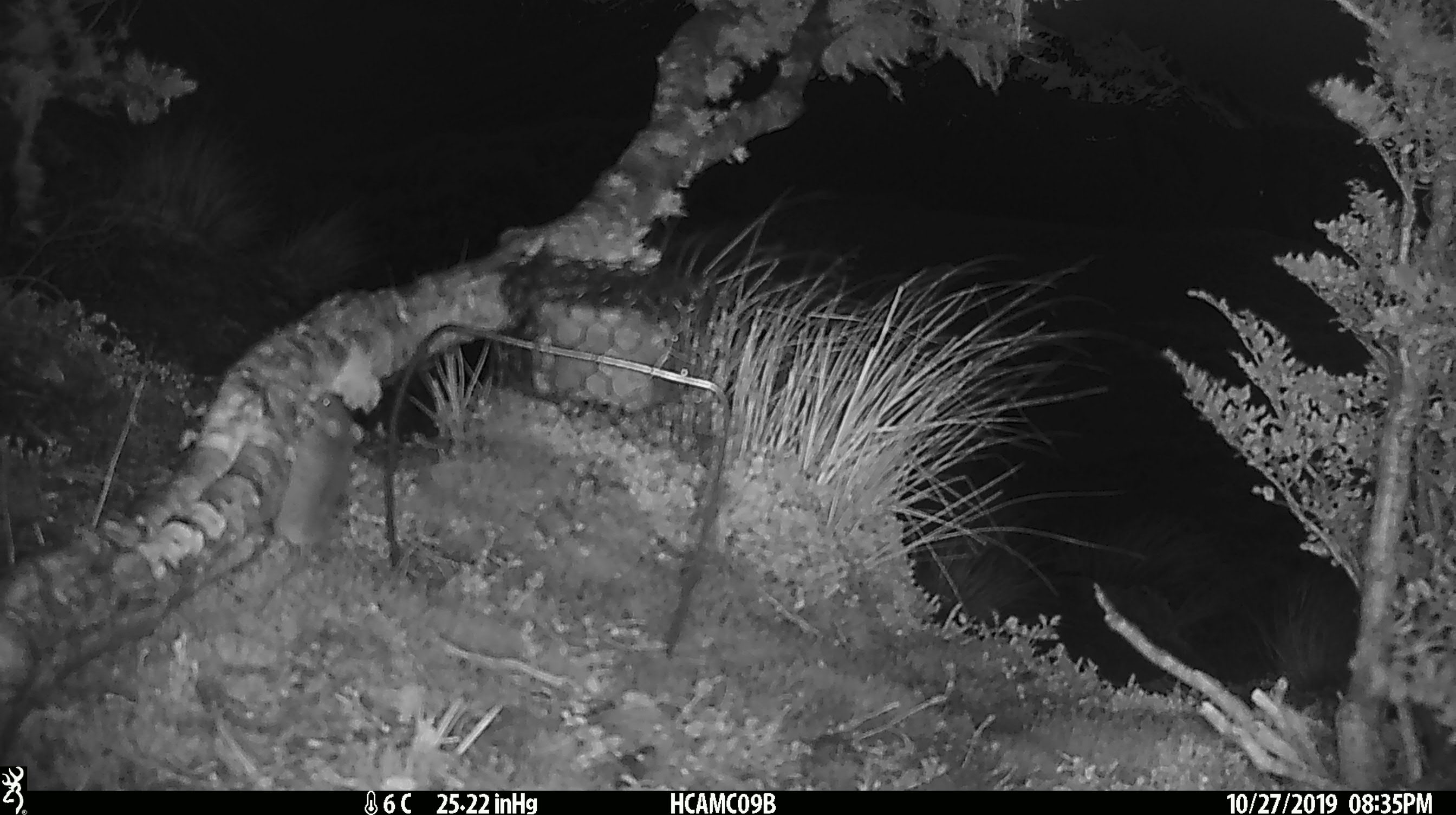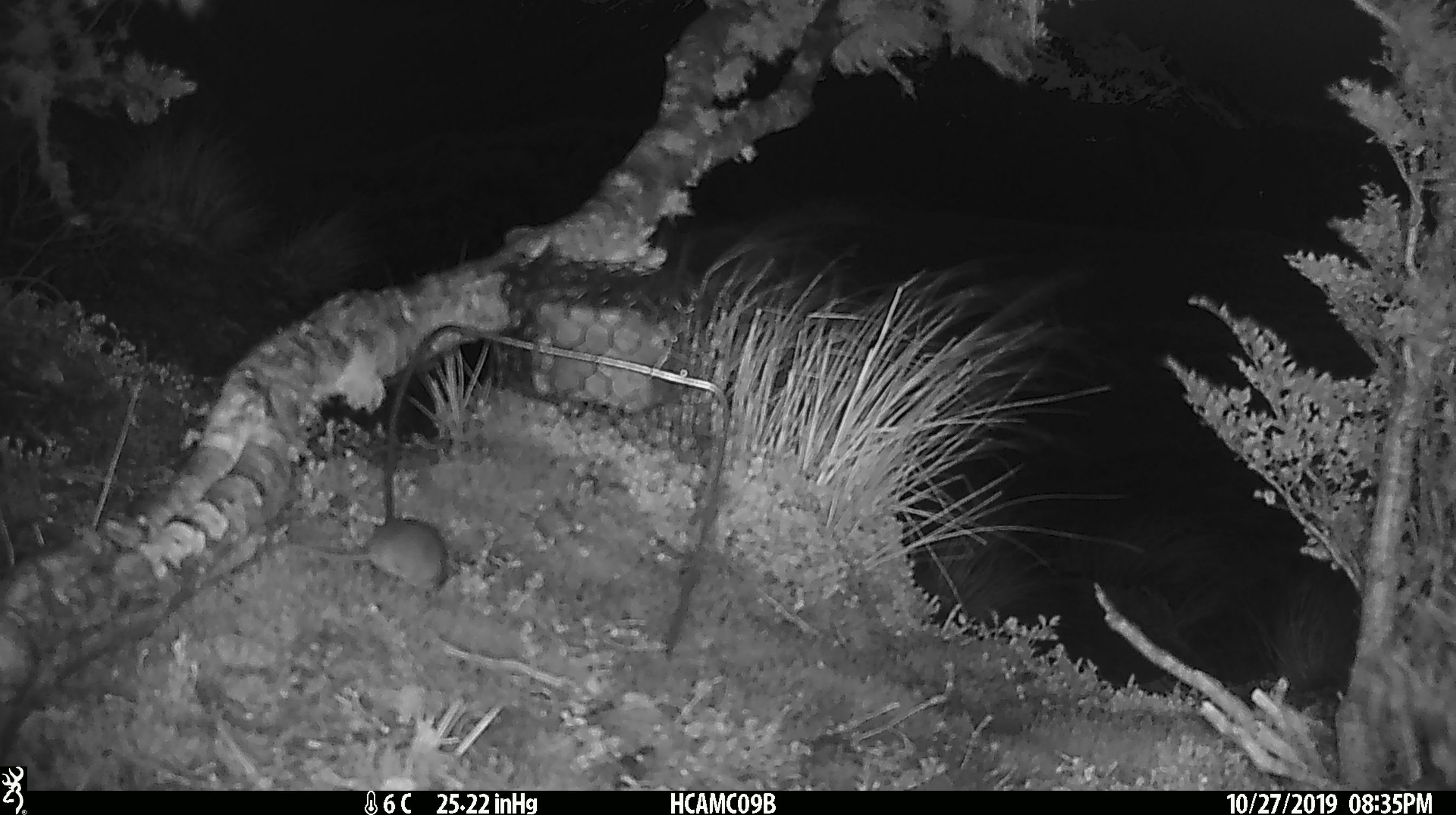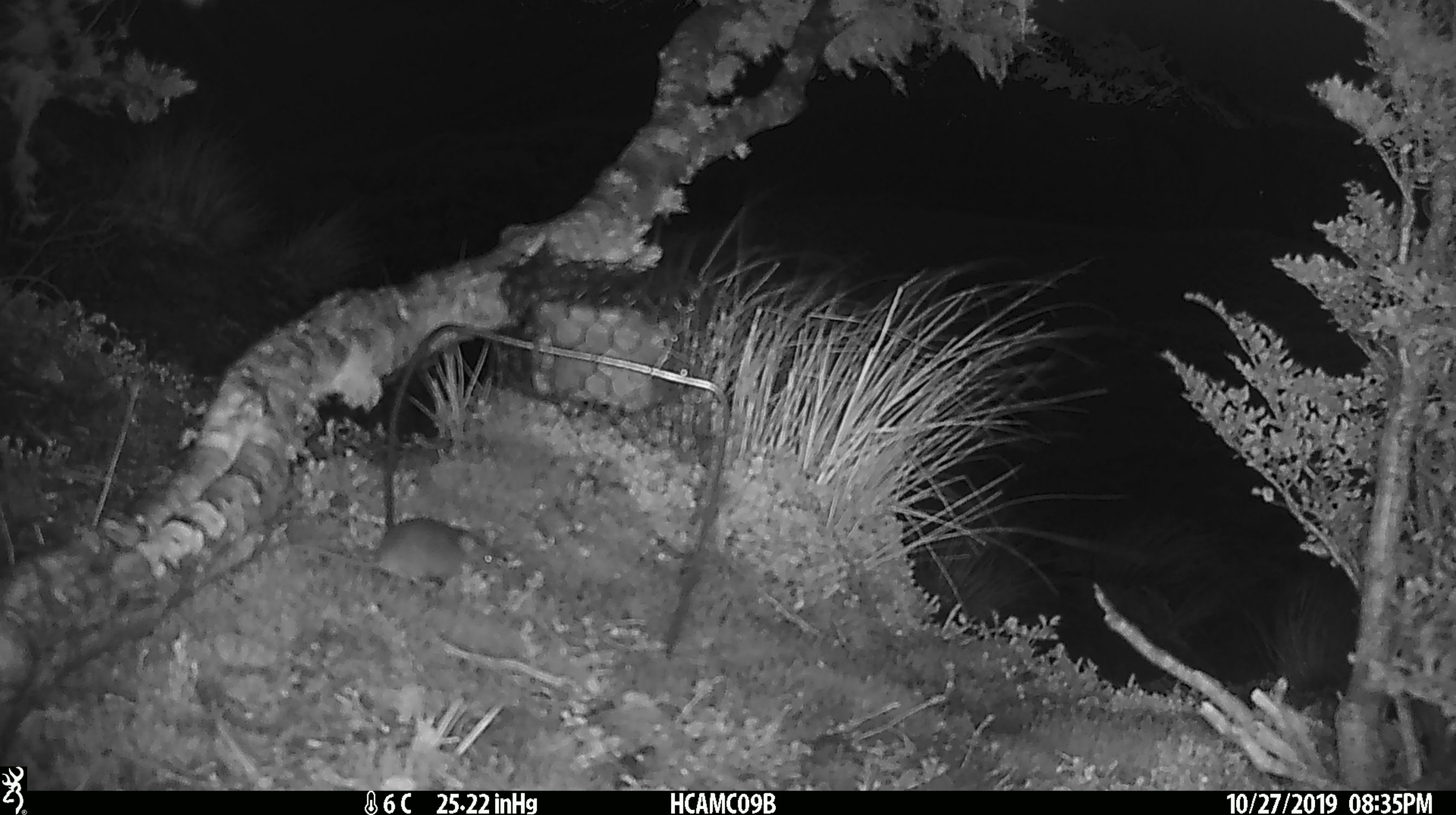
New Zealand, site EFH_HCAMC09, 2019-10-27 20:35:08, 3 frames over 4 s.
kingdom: Animalia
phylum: Chordata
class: Mammalia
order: Rodentia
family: Muridae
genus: Mus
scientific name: Mus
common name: mouse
Mouse (Mus).